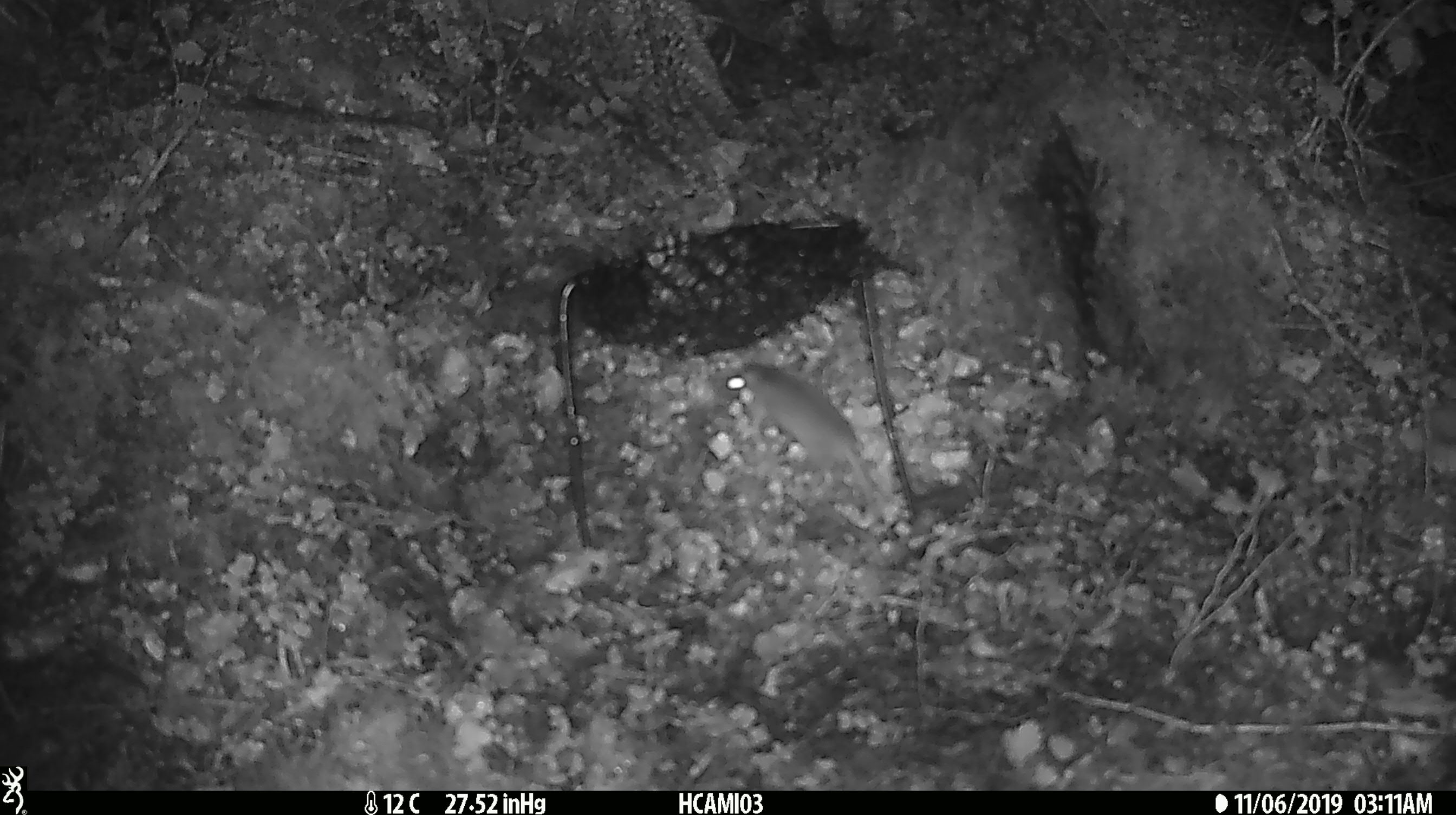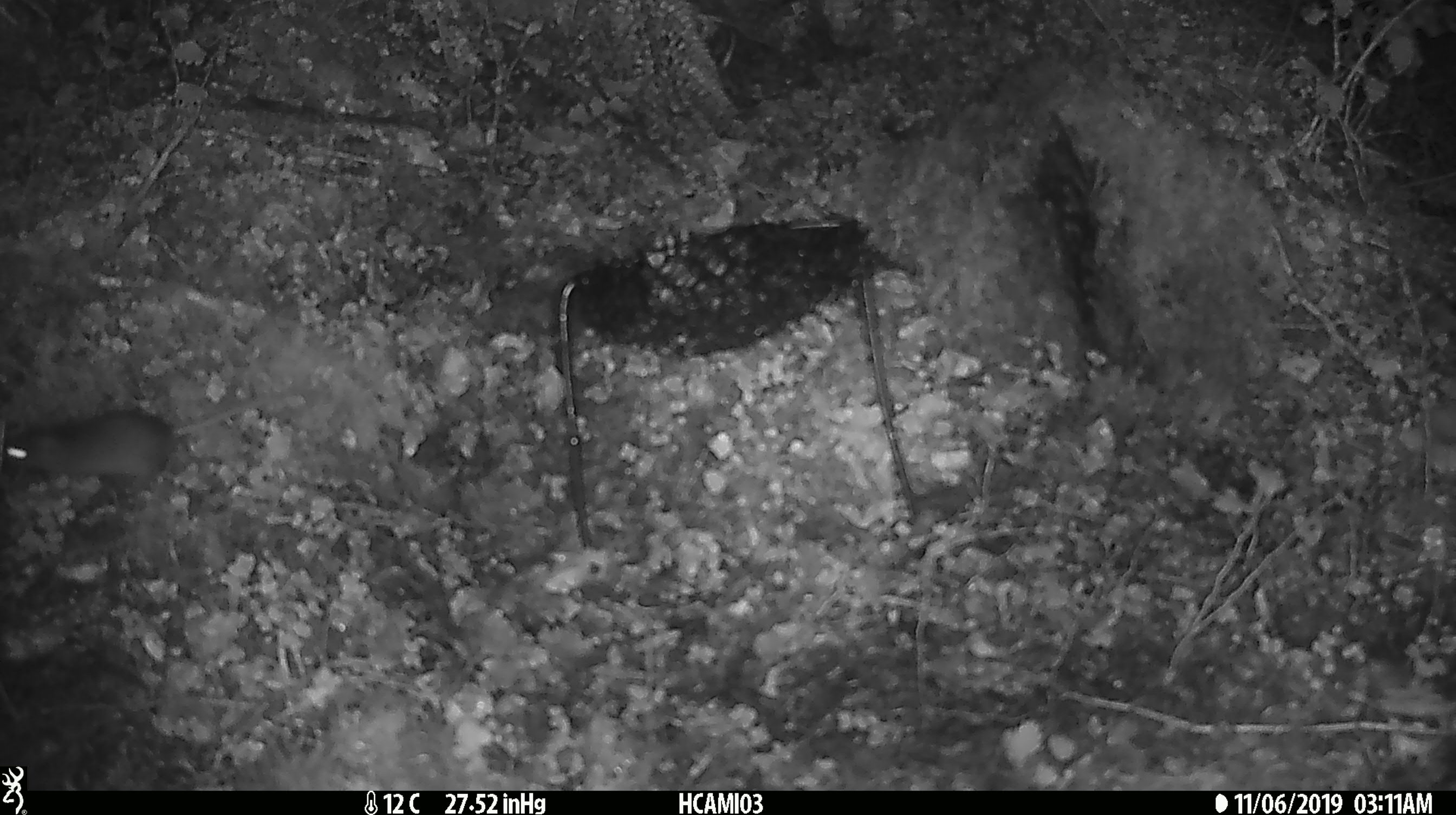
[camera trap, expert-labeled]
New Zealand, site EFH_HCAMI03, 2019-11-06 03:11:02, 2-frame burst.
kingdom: Animalia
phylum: Chordata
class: Mammalia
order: Rodentia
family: Muridae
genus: Mus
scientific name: Mus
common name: mouse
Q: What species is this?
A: Mouse (Mus).